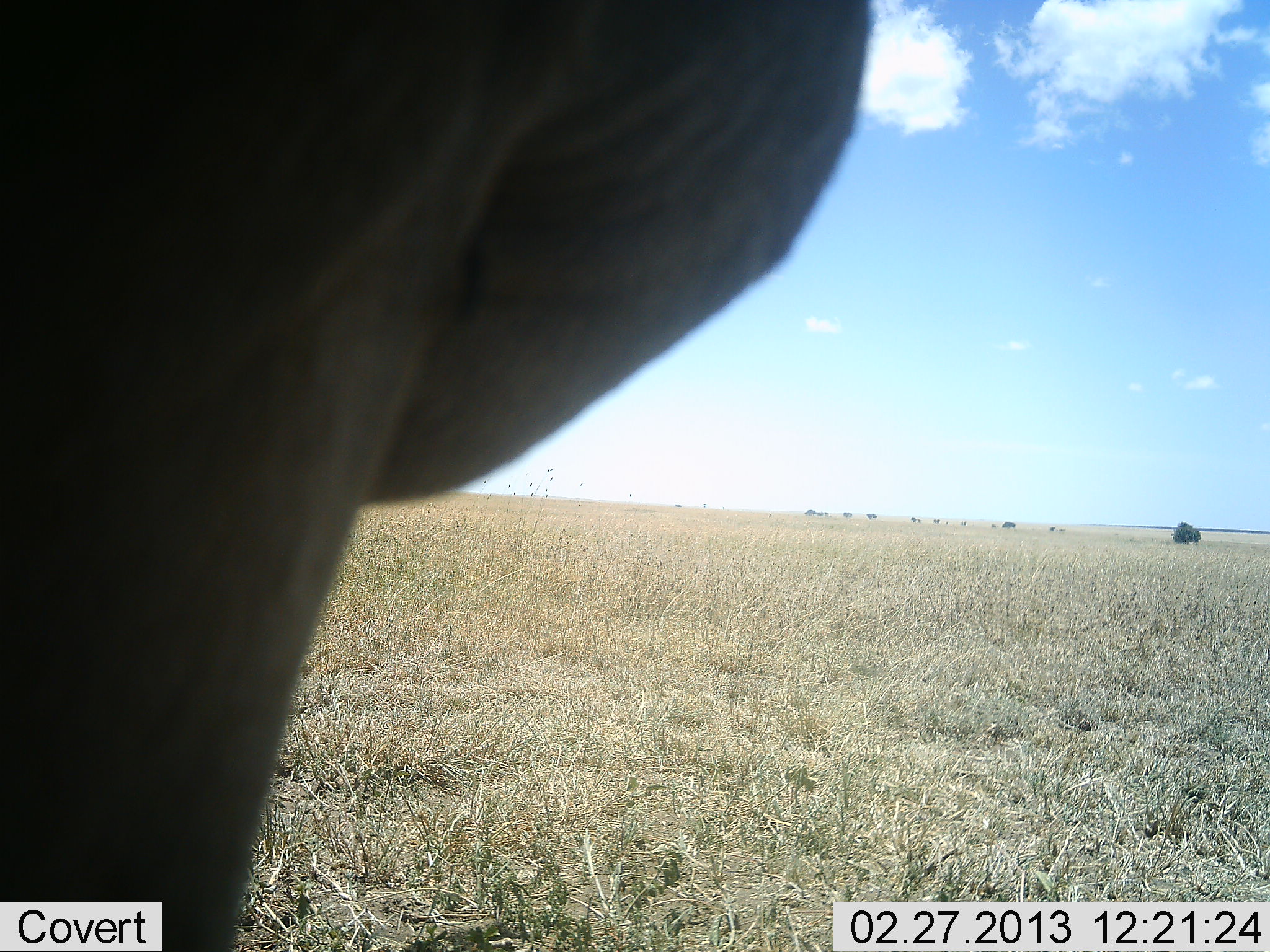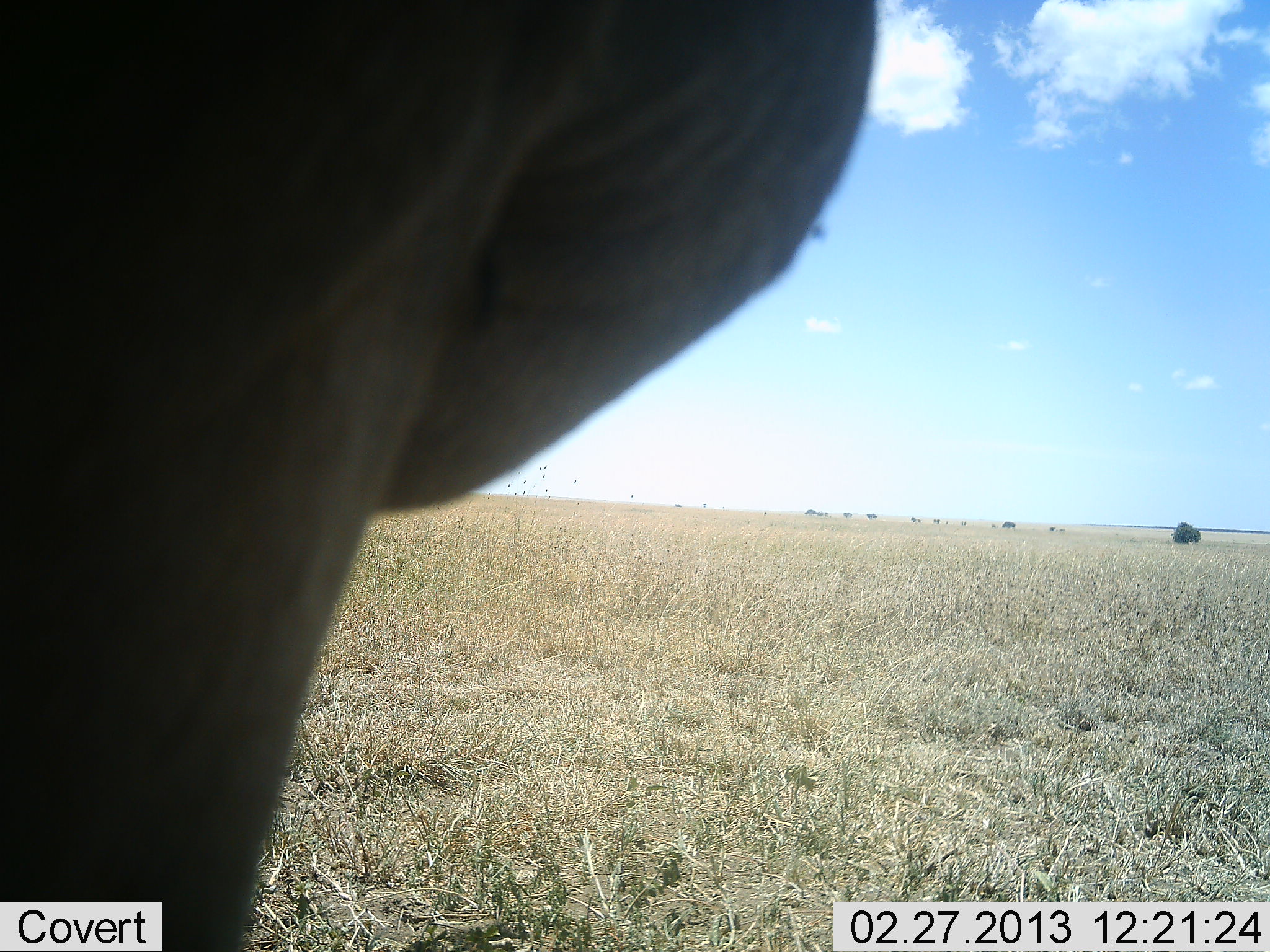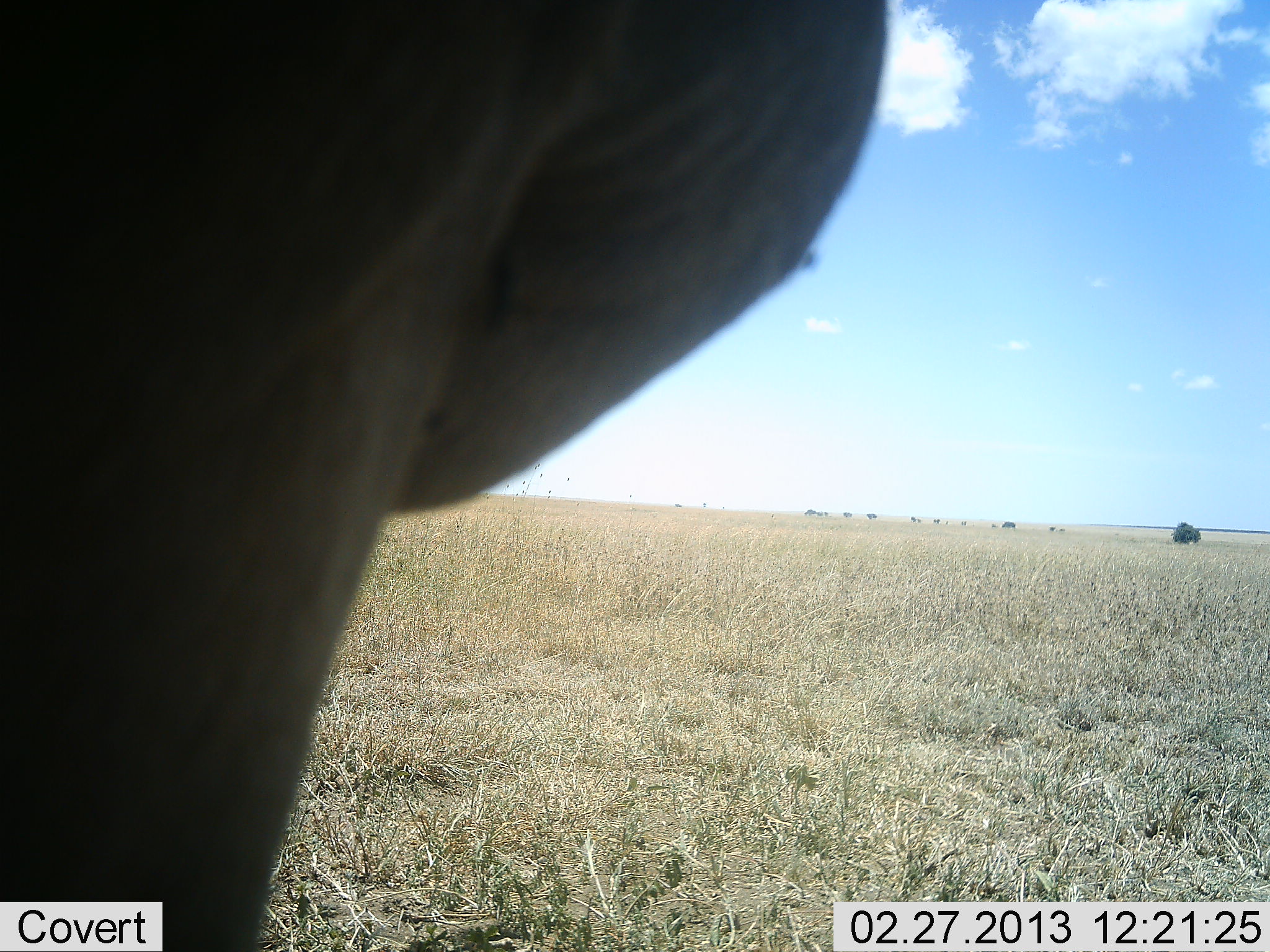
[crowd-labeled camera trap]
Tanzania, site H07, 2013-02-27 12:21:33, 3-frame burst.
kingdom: Animalia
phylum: Chordata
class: Mammalia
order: Artiodactyla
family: Bovidae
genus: Alcelaphus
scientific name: Alcelaphus buselaphus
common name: hartebeest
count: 1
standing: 100%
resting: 0%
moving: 0%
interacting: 0%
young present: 0%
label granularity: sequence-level